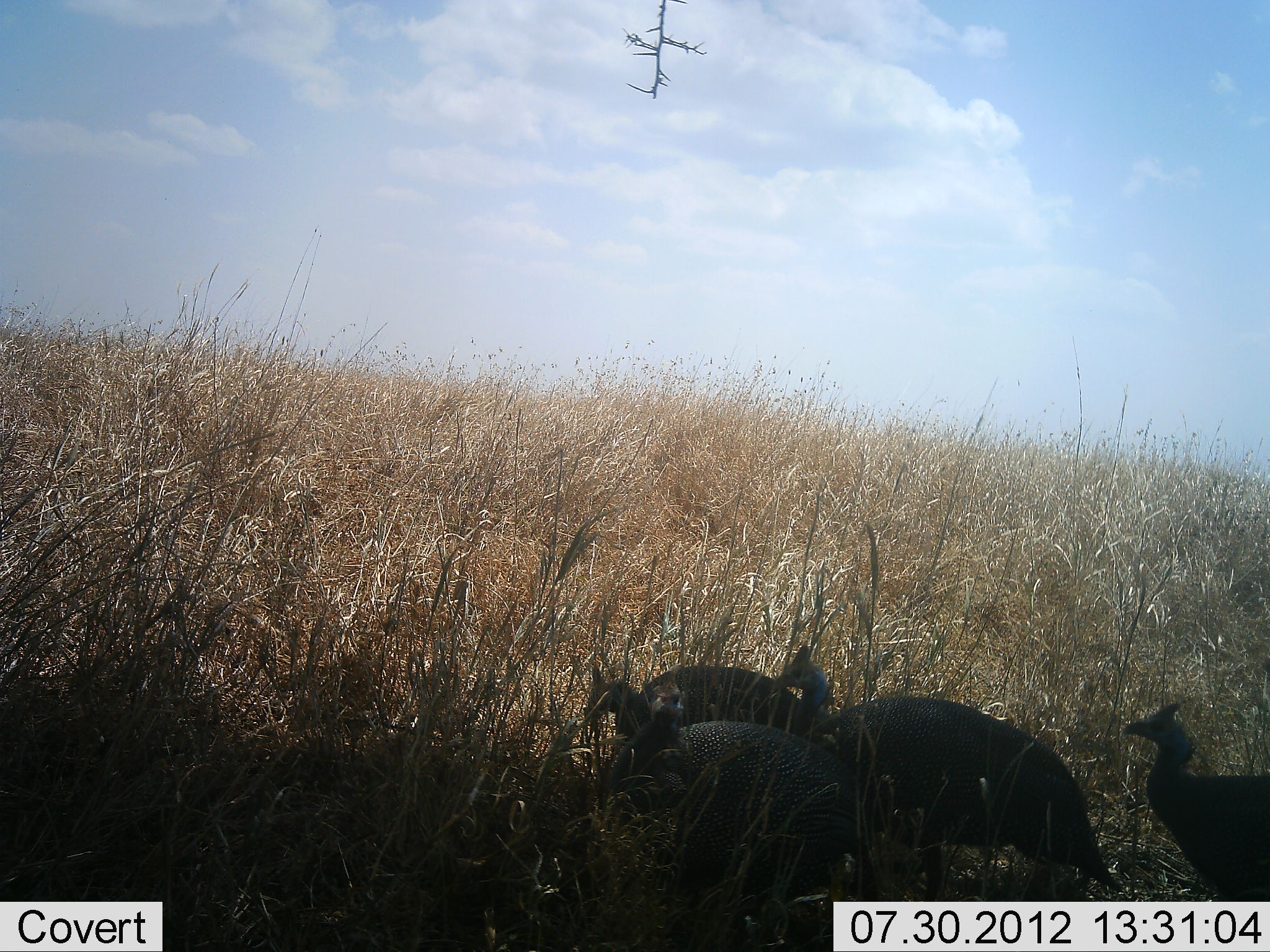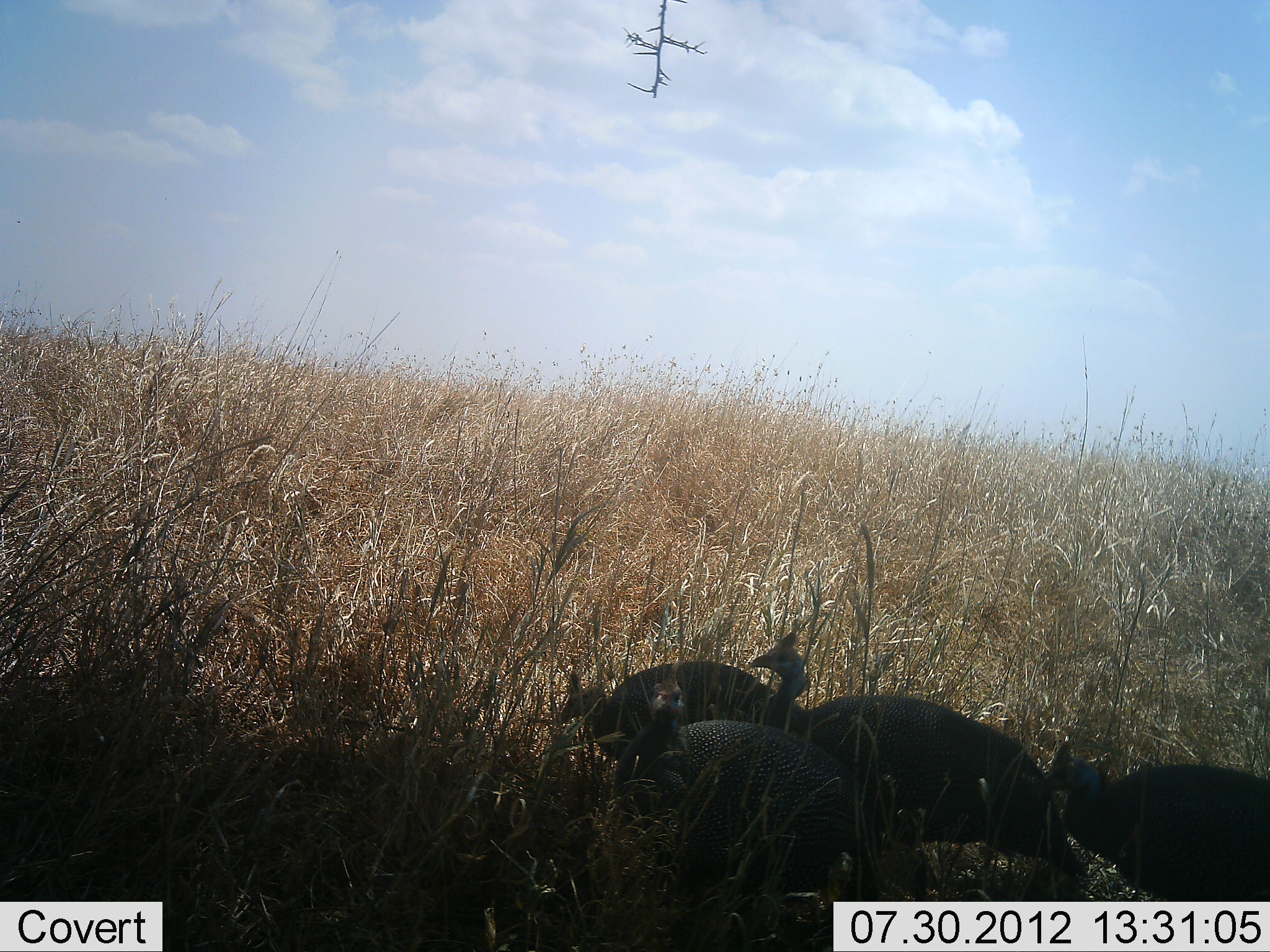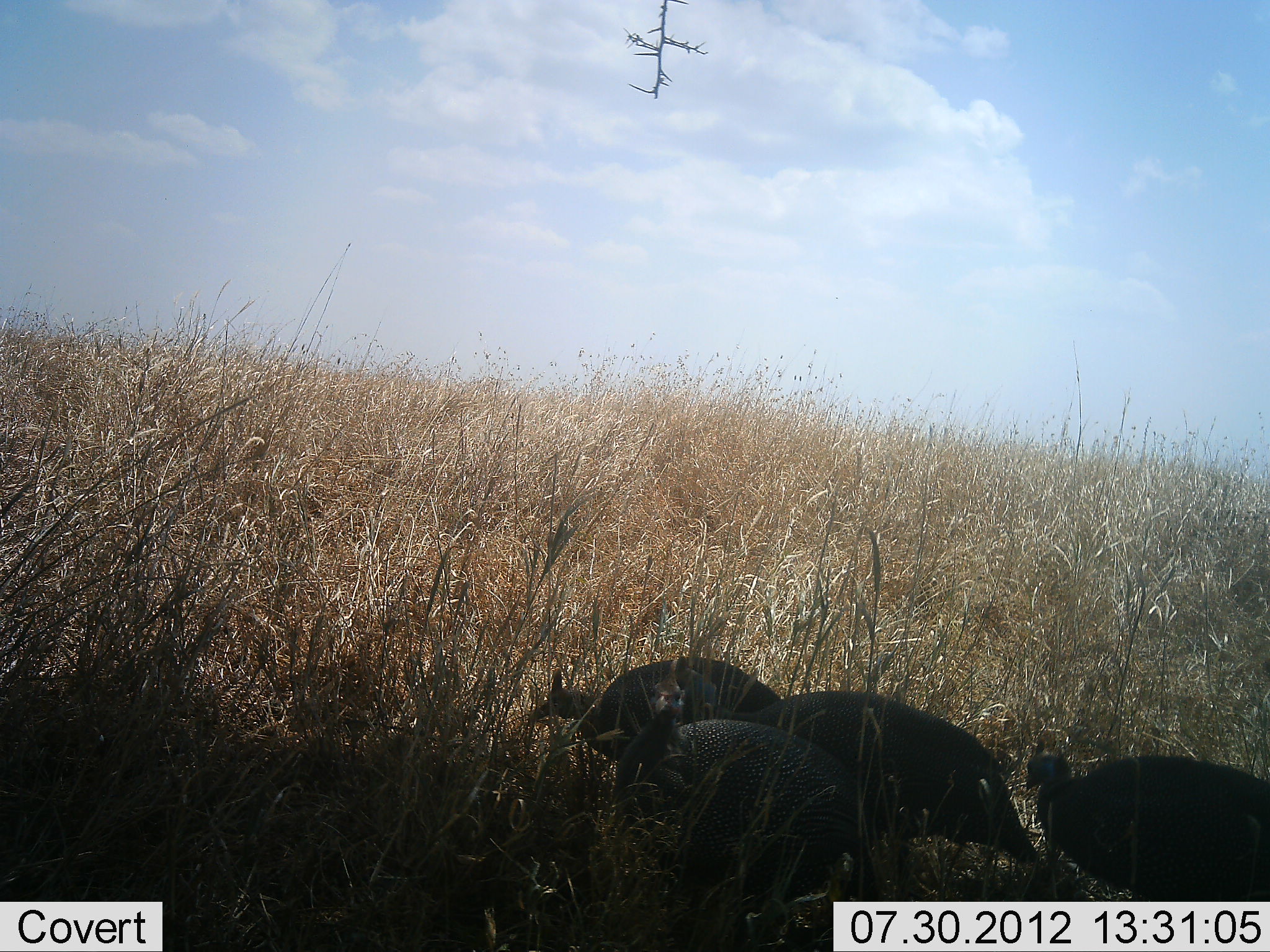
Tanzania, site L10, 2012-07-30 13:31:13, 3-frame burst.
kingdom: Animalia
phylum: Chordata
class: Aves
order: Galliformes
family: Numididae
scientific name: Numididae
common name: guinea fowl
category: guineafowl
Guineafowl (guinea fowl) (Numididae), count 4. Behavior (volunteer vote fractions): standing 90%, resting 0%, moving 40%, interacting 0%. Young present (vote fraction): 0%. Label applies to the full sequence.